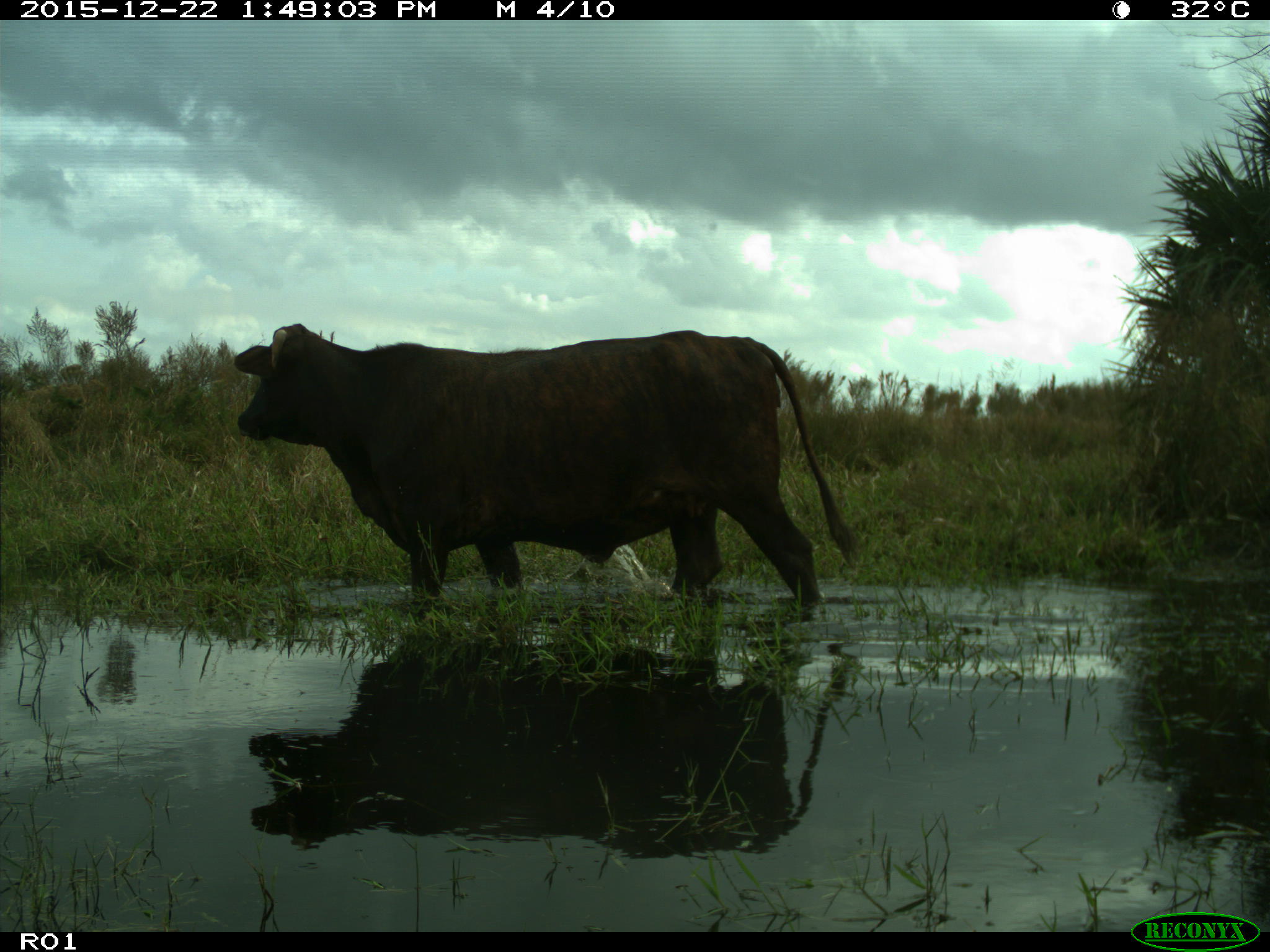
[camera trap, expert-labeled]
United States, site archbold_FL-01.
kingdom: Animalia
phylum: Chordata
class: Mammalia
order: Artiodactyla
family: Bovidae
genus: Bos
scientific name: Bos taurus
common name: domestic cow